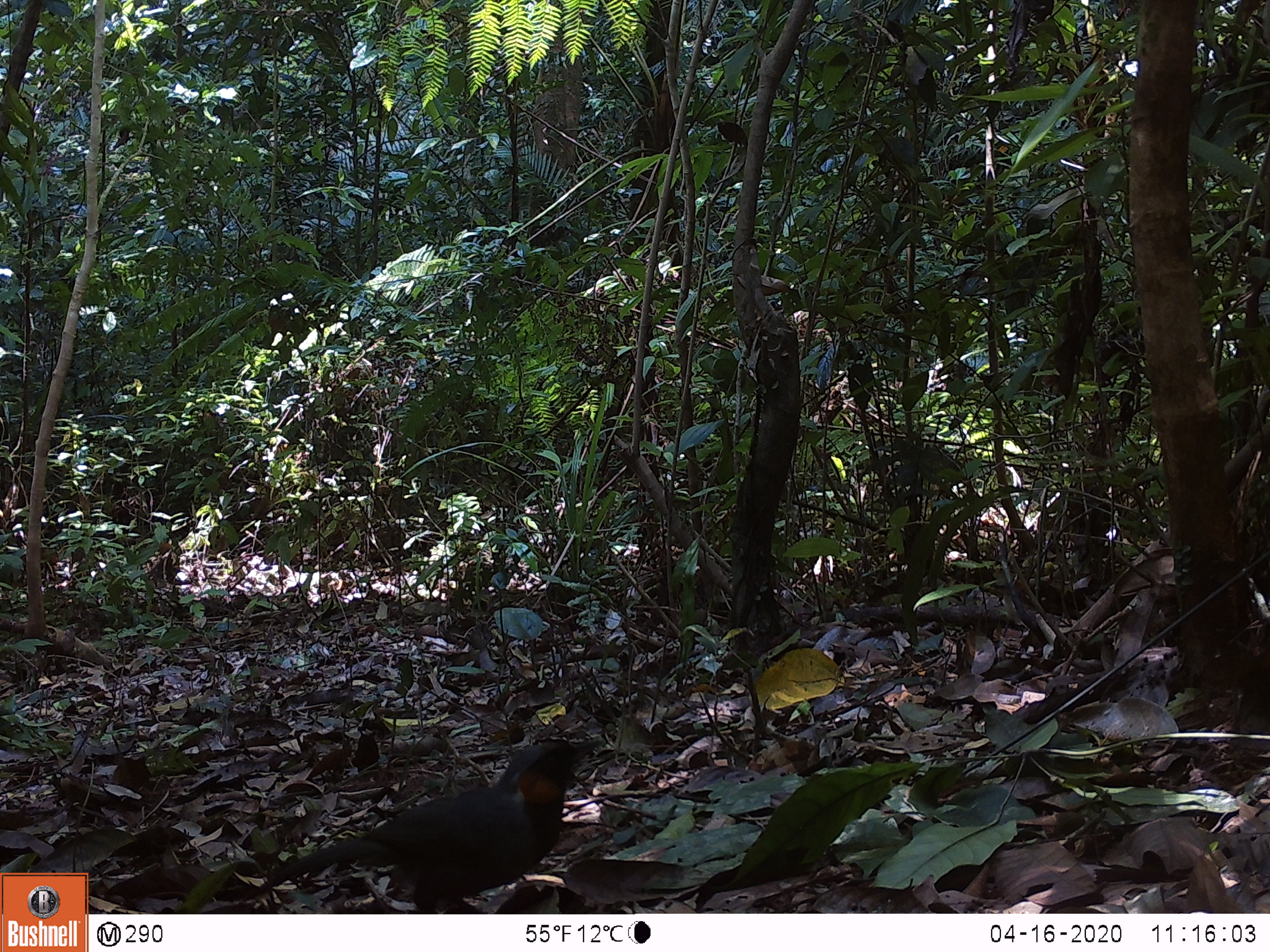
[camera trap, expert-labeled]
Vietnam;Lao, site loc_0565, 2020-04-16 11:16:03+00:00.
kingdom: Animalia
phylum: Chordata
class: Aves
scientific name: Aves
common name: bird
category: unidentified bird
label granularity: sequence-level